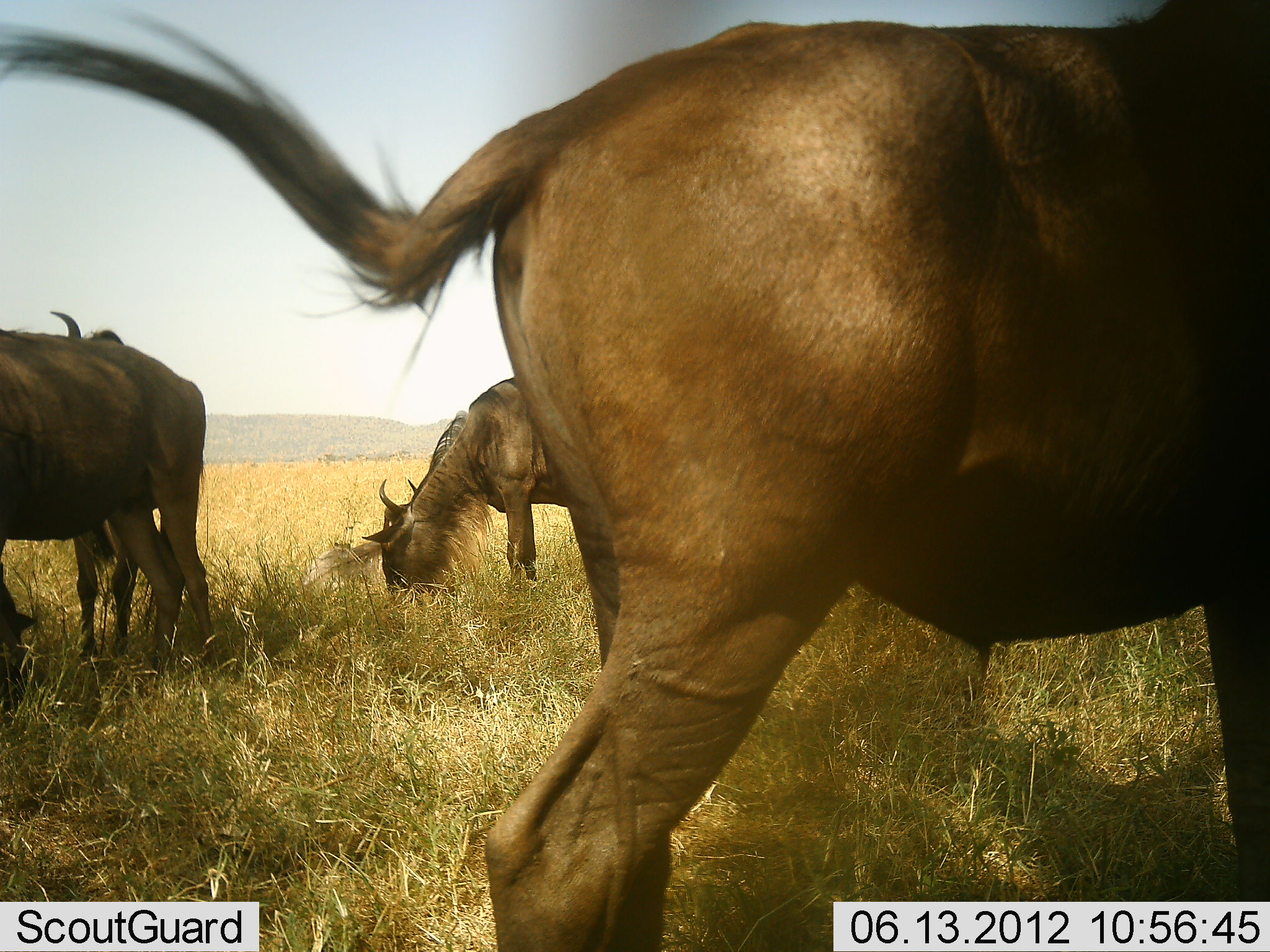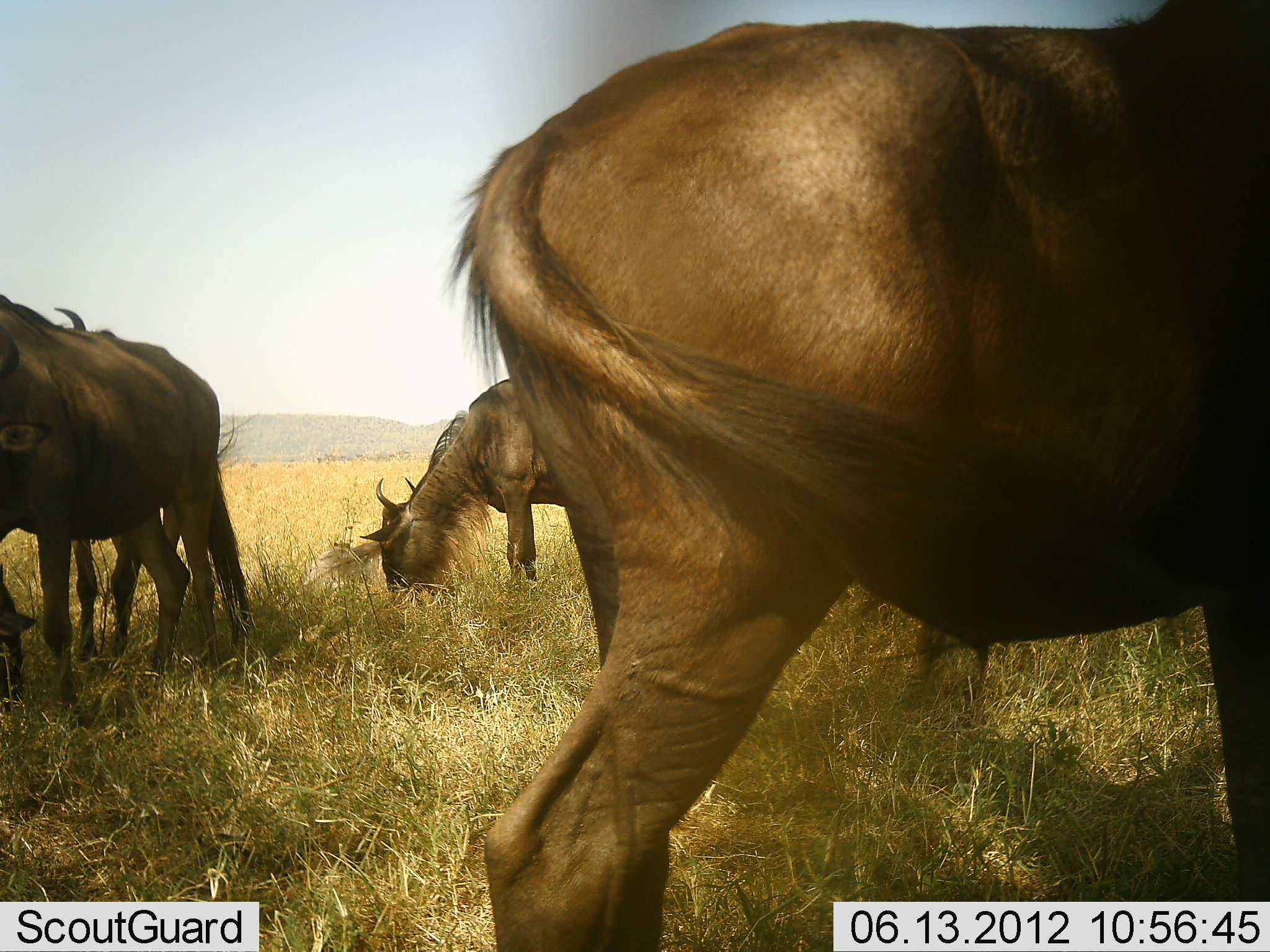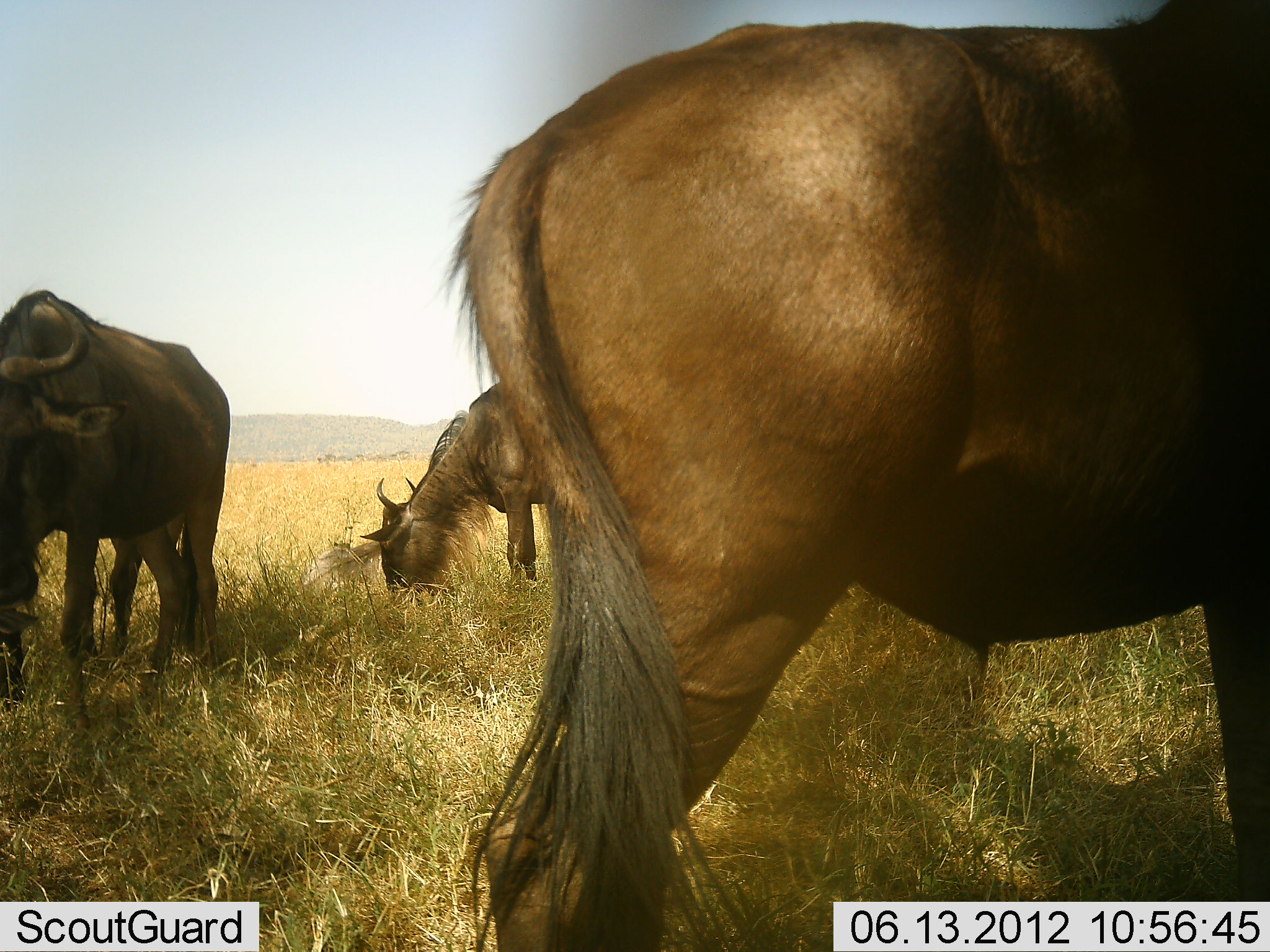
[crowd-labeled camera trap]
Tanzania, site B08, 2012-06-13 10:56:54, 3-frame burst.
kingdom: Animalia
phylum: Chordata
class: Mammalia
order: Artiodactyla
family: Bovidae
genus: Connochaetes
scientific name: Connochaetes taurinus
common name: blue wildebeest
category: wildebeest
Wildebeest (blue wildebeest) (Connochaetes taurinus), count 4. Behavior (volunteer vote fractions): standing 50%, resting 0%, moving 0%, interacting 0%. Young present (vote fraction): 0%. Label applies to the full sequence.